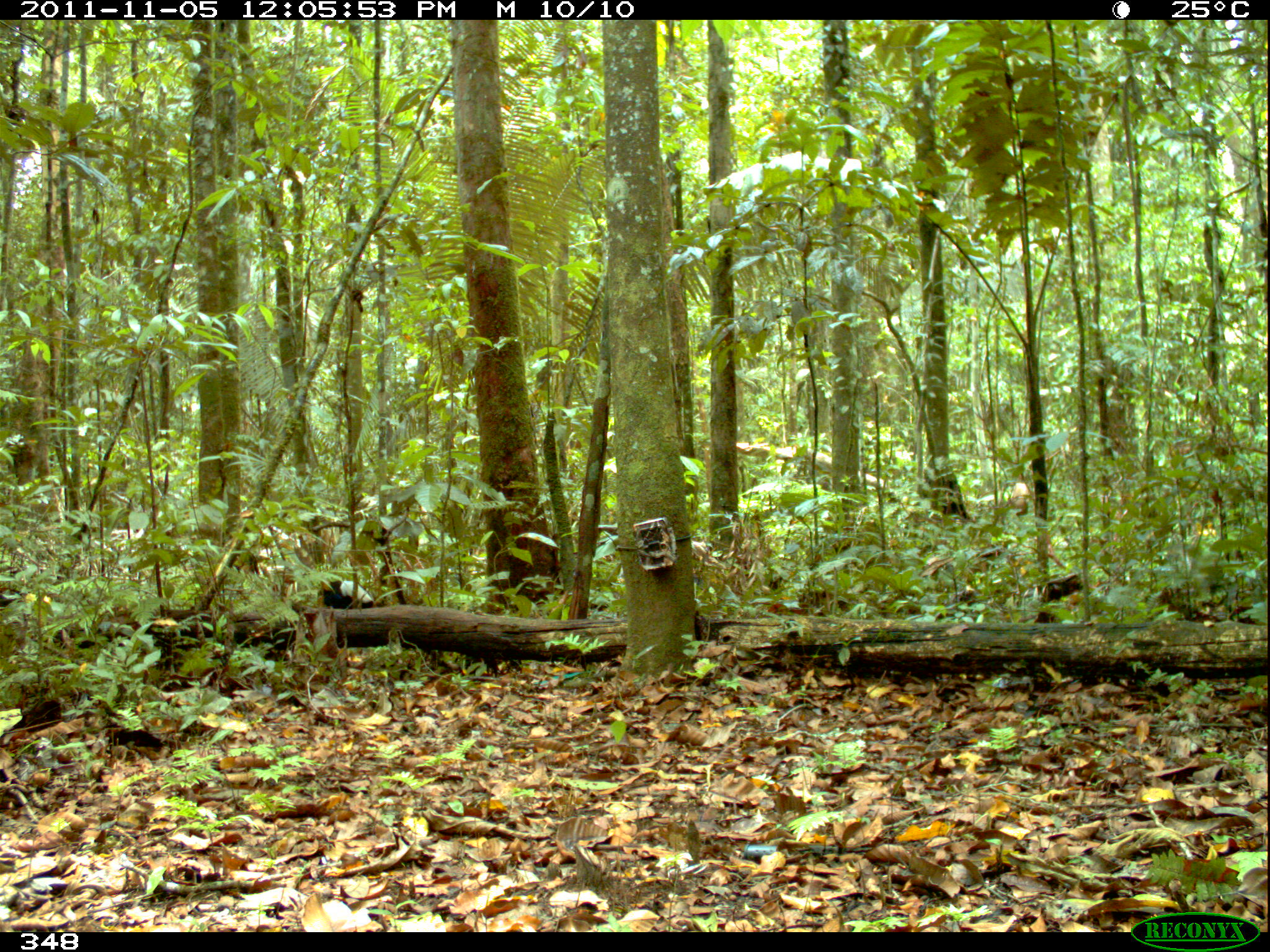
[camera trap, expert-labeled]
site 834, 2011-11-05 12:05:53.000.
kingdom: Animalia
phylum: Chordata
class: Aves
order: Gruiformes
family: Psophiidae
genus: Psophia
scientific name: Psophia leucoptera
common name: pale-winged trumpeter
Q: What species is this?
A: Psophia leucoptera (pale-winged trumpeter).